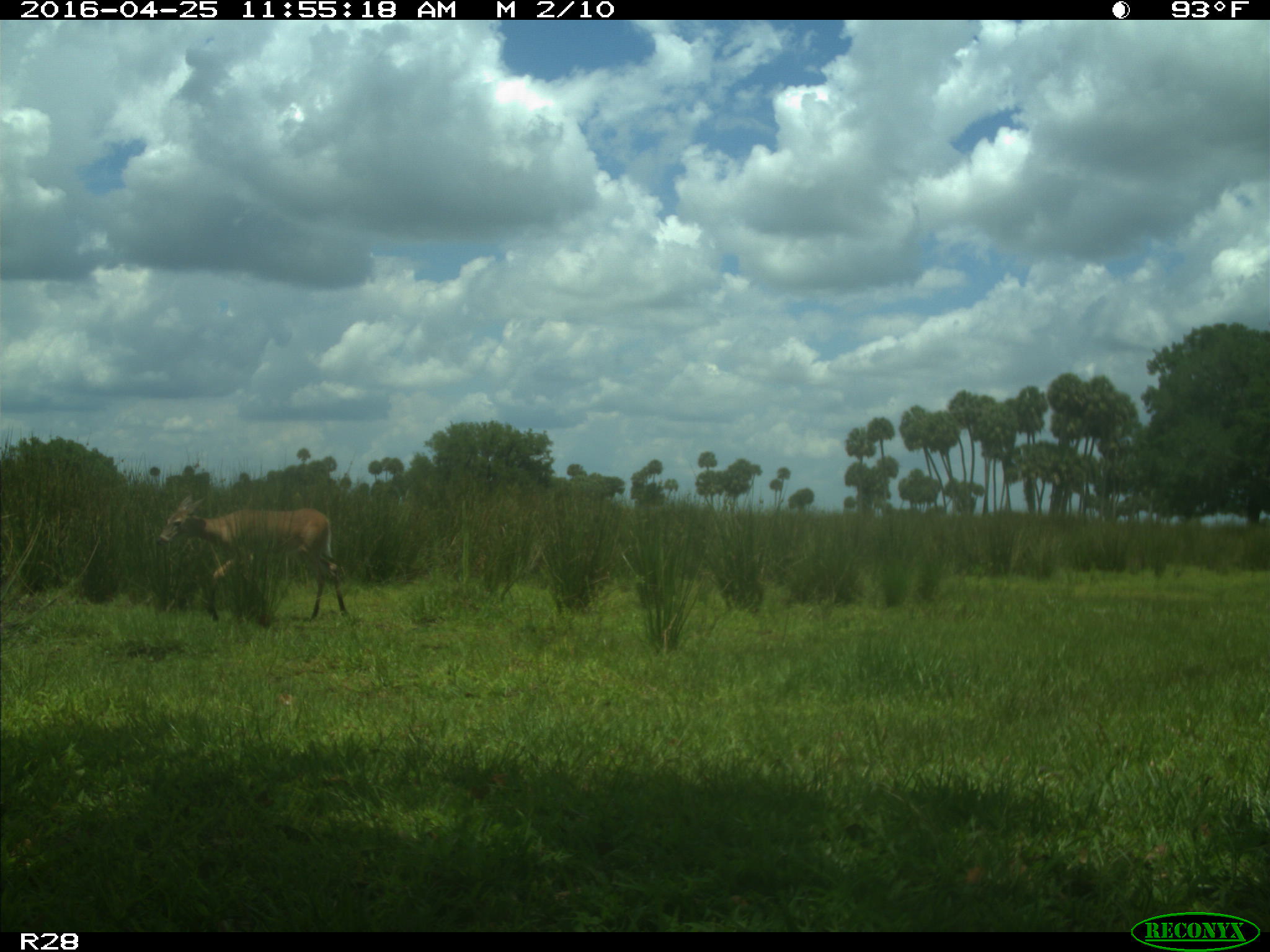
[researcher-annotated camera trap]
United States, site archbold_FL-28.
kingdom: Animalia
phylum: Chordata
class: Mammalia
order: Artiodactyla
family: Cervidae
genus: Odocoileus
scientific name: Odocoileus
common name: deer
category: unidentified deer